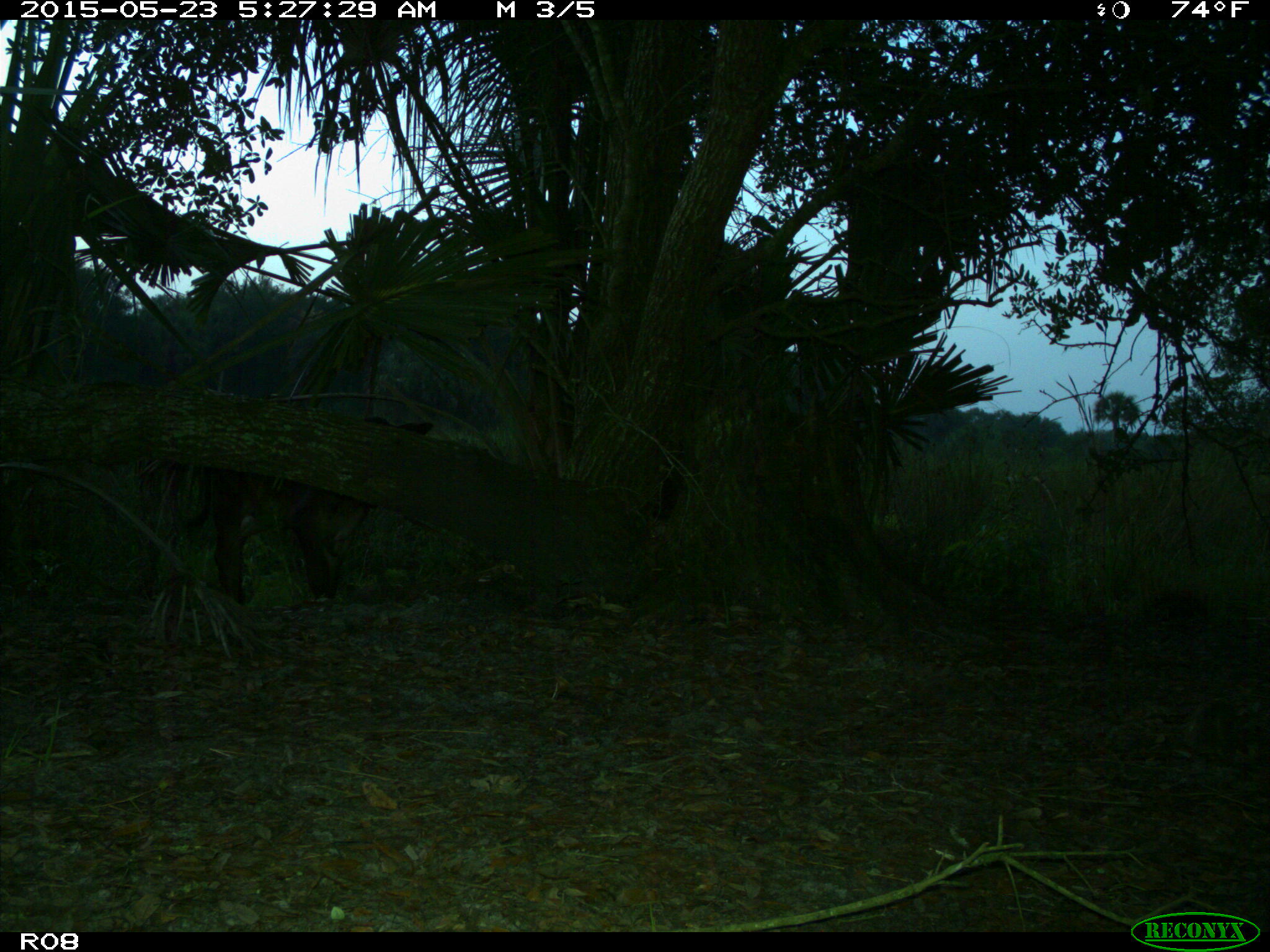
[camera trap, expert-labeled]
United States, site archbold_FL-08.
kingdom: Animalia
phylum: Chordata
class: Mammalia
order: Artiodactyla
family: Bovidae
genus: Bos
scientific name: Bos taurus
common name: domestic cow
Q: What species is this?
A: Bos taurus (domestic cow).